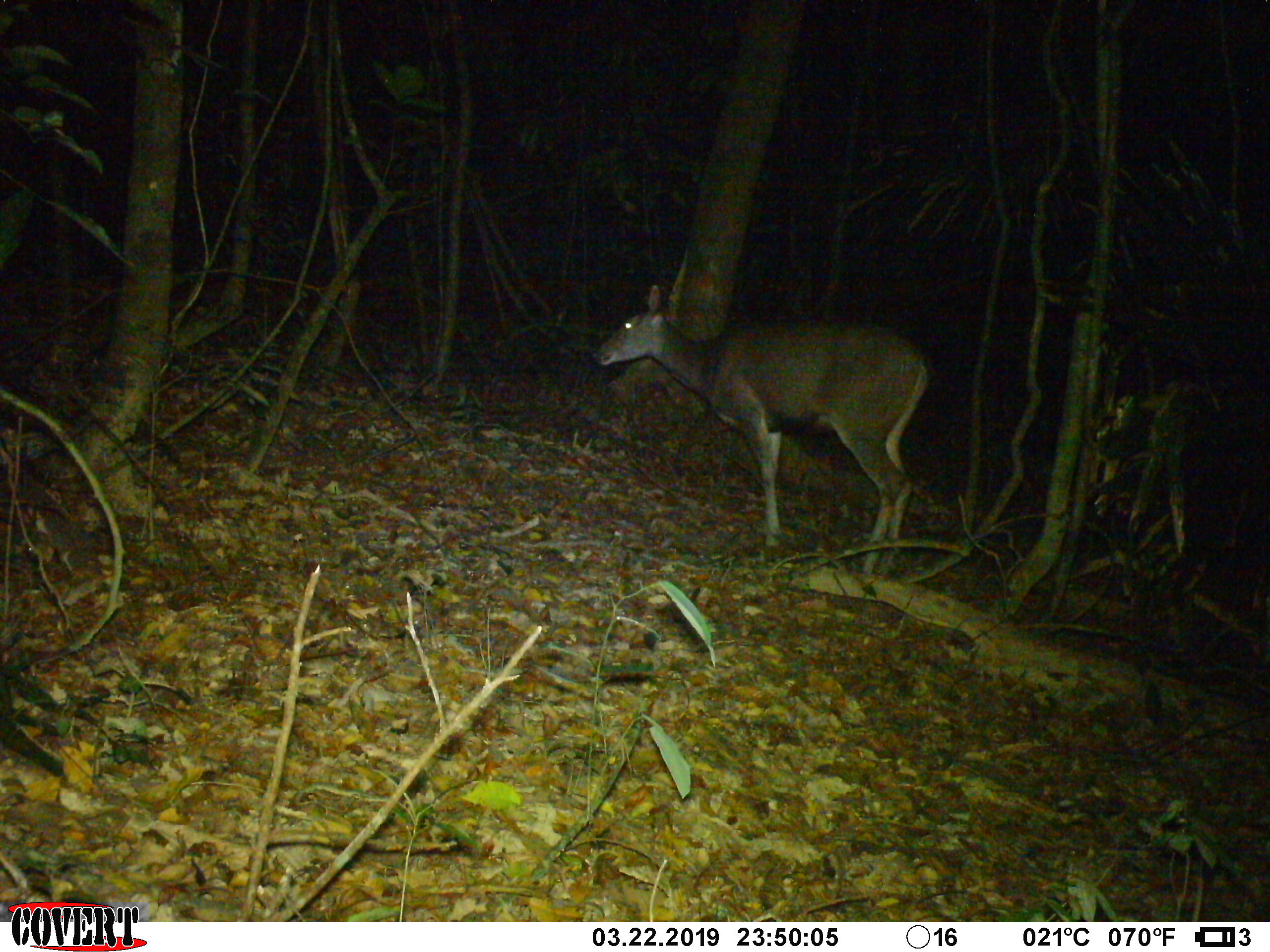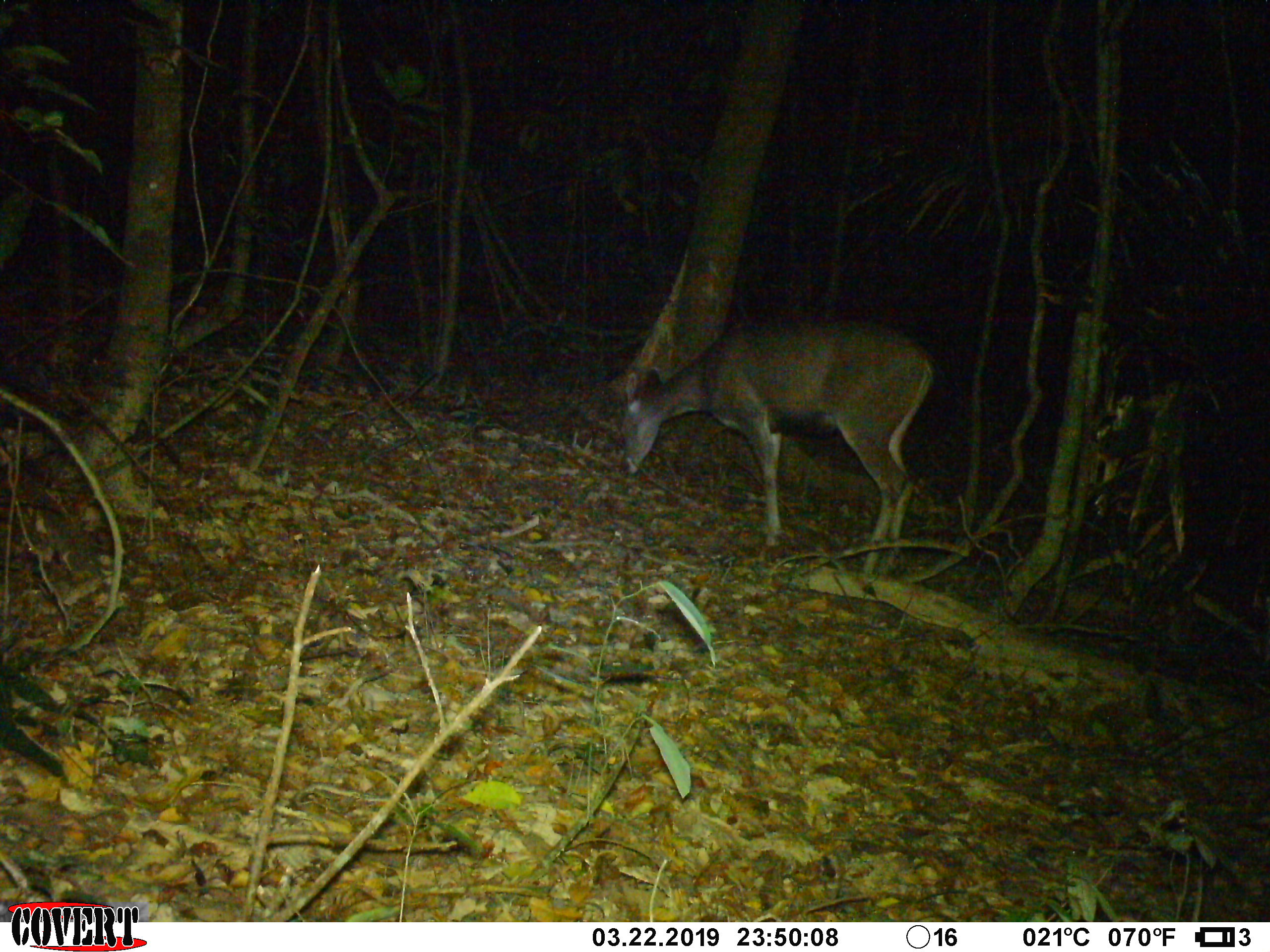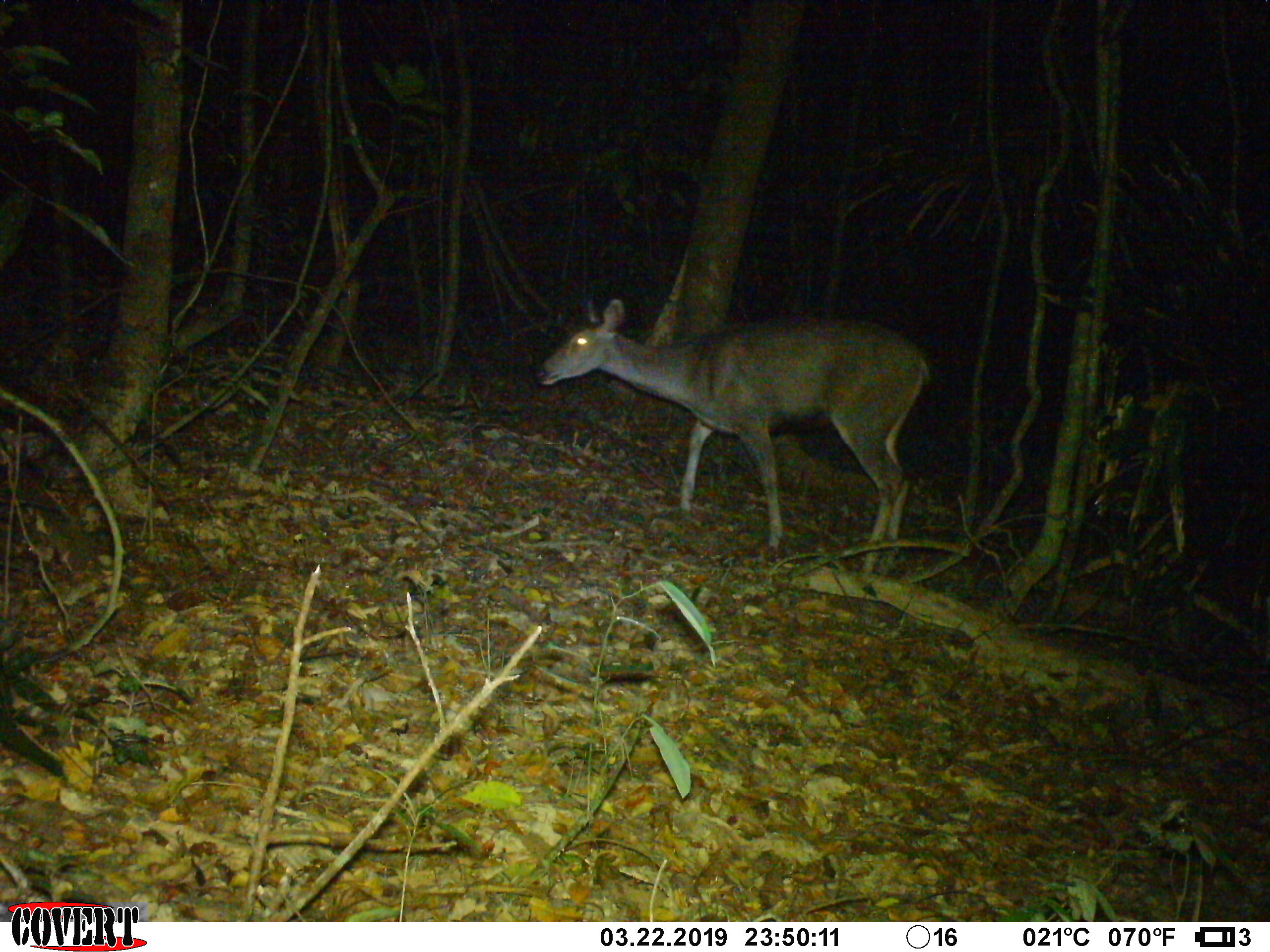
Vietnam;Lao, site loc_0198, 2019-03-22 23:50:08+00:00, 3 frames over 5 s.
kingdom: Animalia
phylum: Chordata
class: Mammalia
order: Artiodactyla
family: Cervidae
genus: Rusa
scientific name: Rusa unicolor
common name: sambar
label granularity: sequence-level